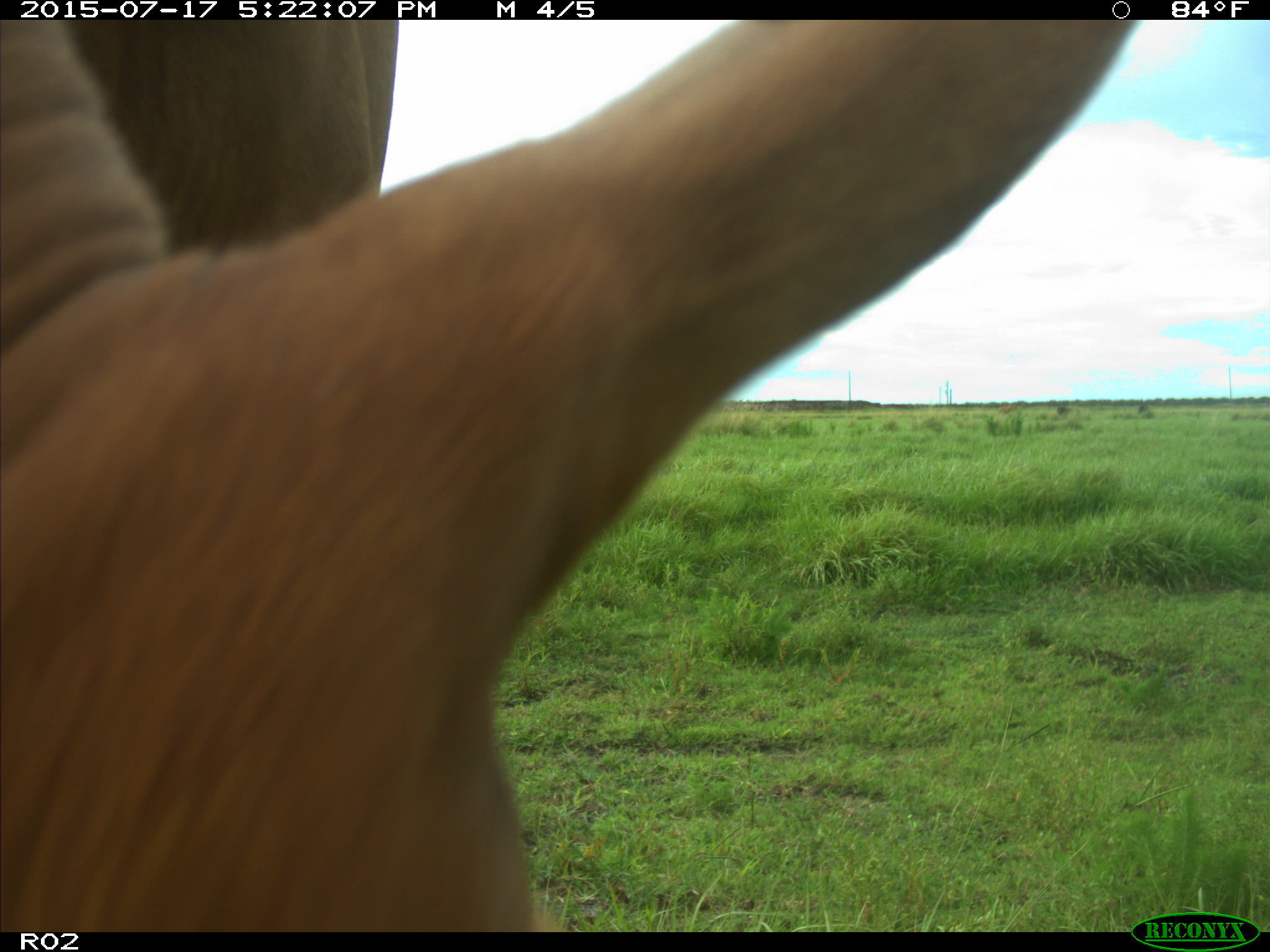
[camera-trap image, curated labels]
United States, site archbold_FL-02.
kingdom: Animalia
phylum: Chordata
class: Mammalia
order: Artiodactyla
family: Bovidae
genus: Bos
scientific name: Bos taurus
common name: domestic cow